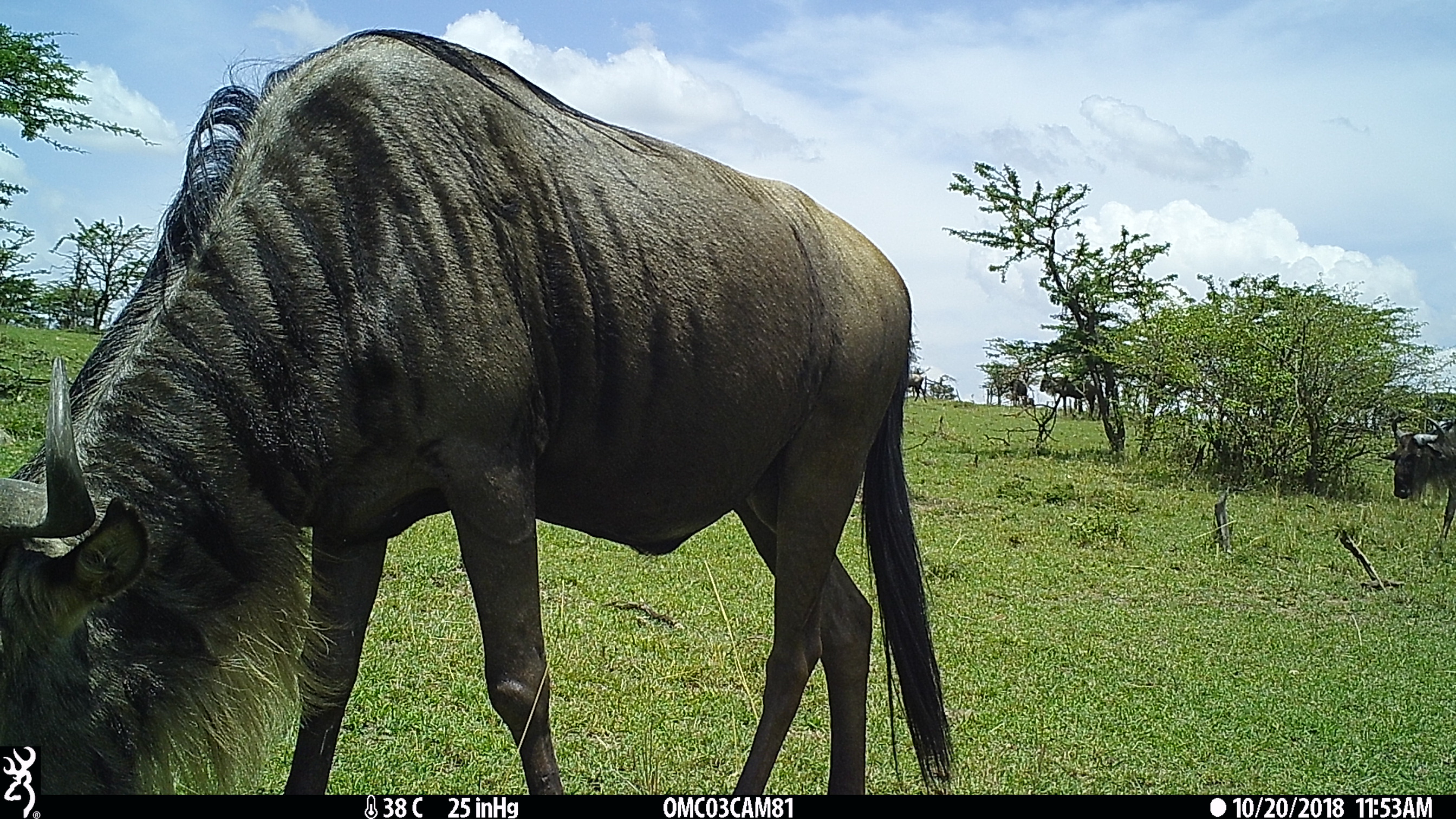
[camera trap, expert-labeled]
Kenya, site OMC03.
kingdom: Animalia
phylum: Chordata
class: Mammalia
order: Artiodactyla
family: Bovidae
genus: Connochaetes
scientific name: Connochaetes taurinus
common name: blue wildebeest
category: wildebeest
Wildebeest (blue wildebeest) (Connochaetes taurinus).